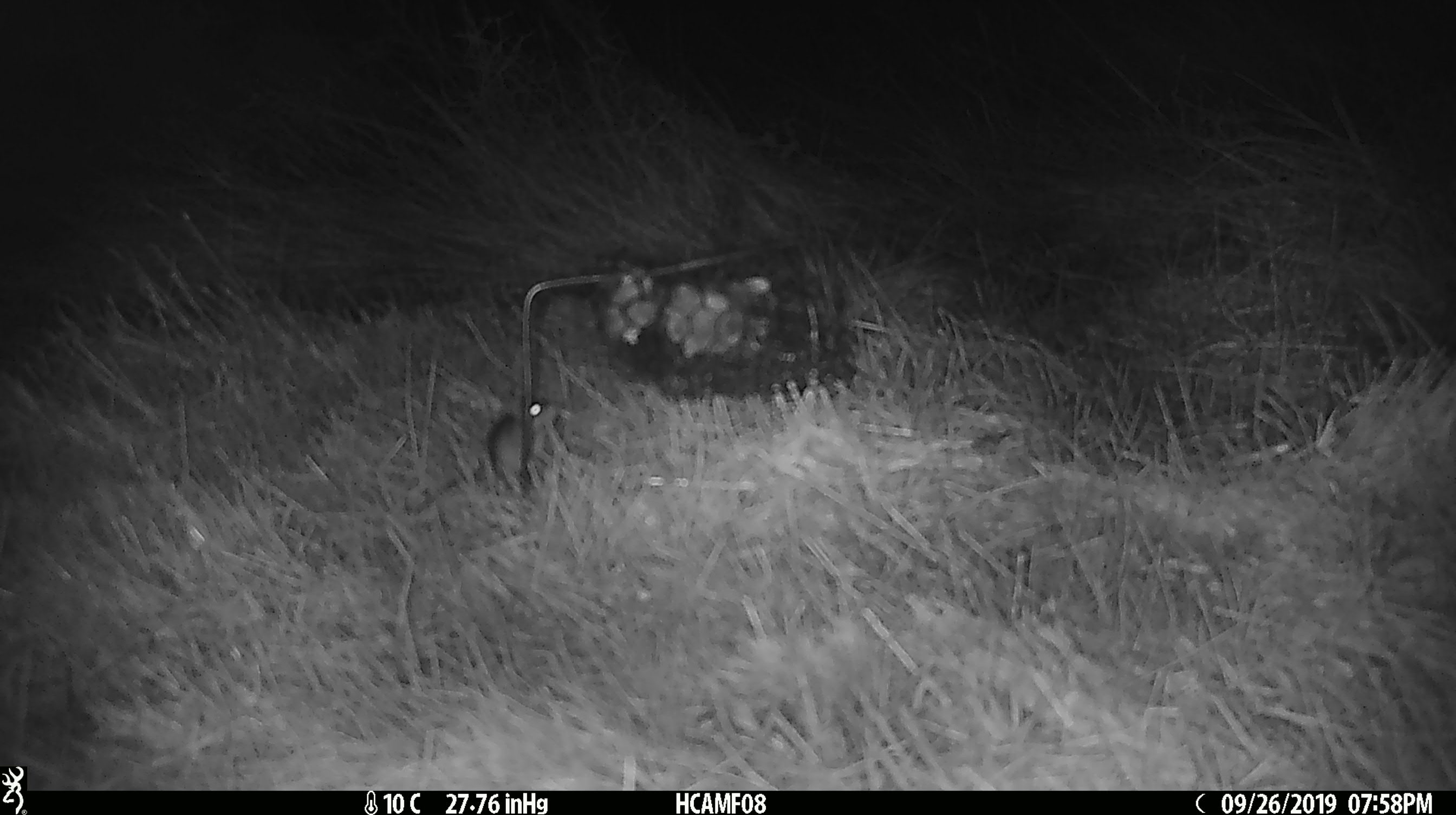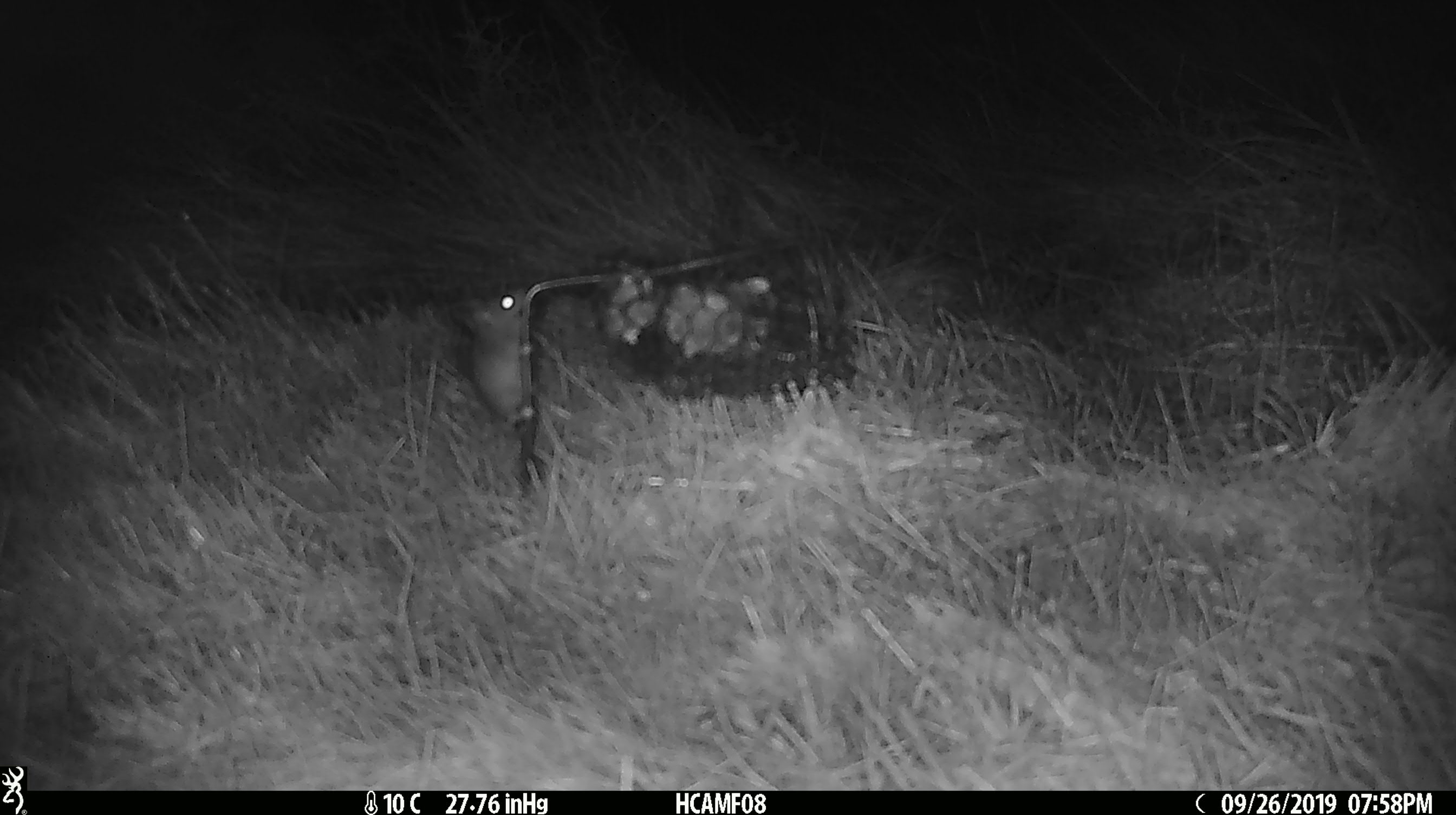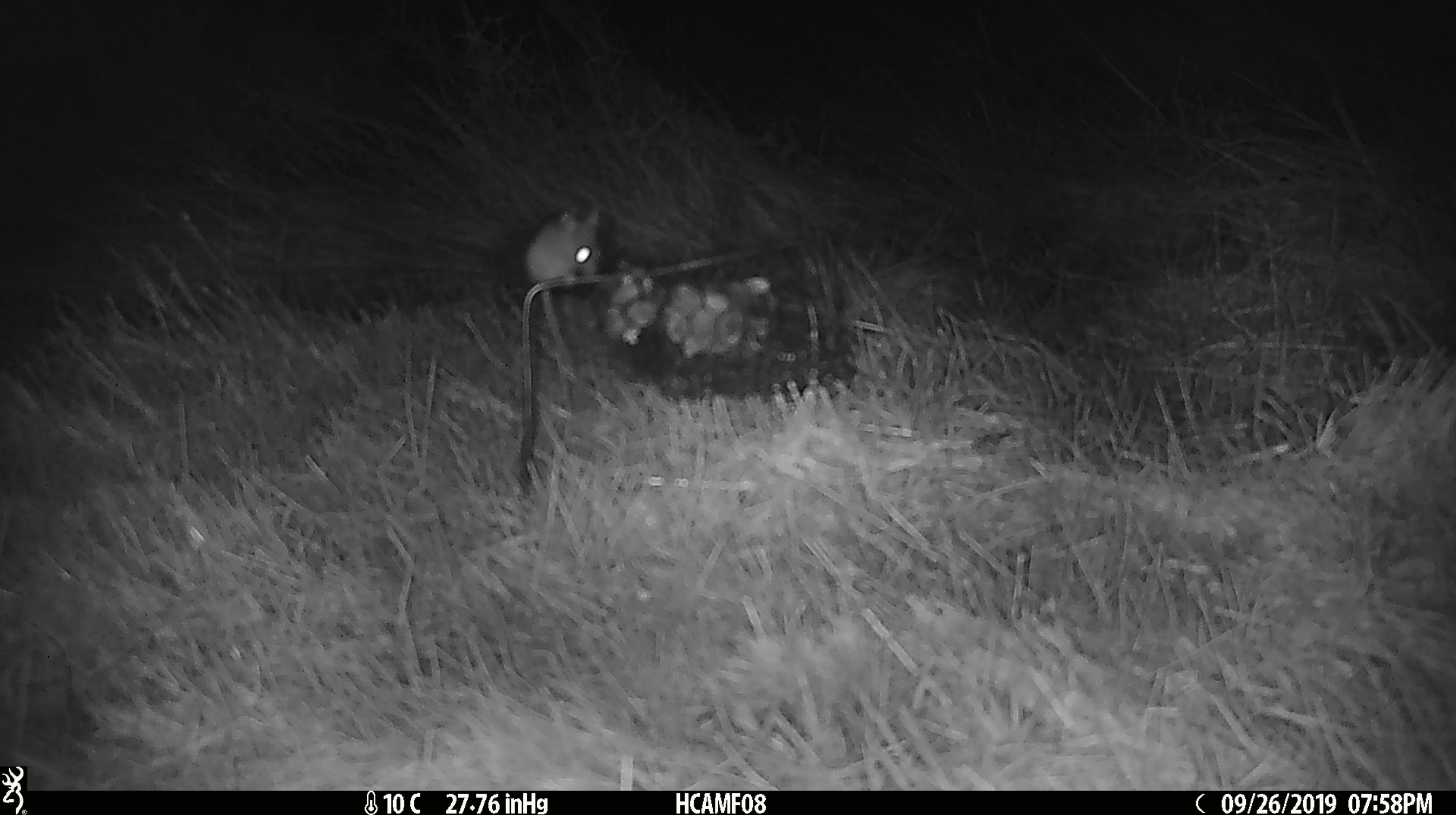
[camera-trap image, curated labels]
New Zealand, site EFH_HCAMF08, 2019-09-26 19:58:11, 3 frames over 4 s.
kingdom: Animalia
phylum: Chordata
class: Mammalia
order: Rodentia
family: Muridae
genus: Mus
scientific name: Mus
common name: mouse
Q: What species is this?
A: Mouse (Mus).